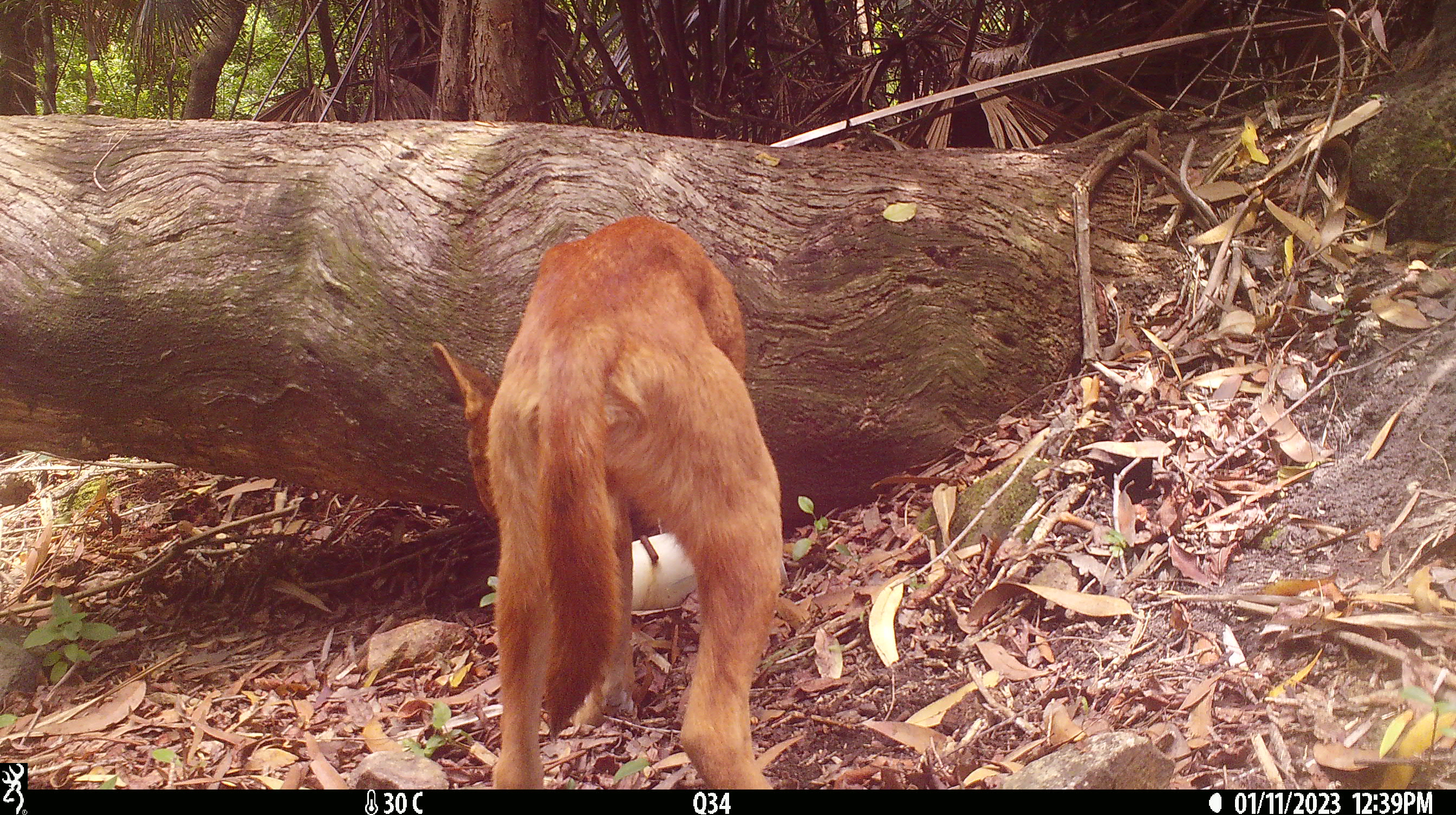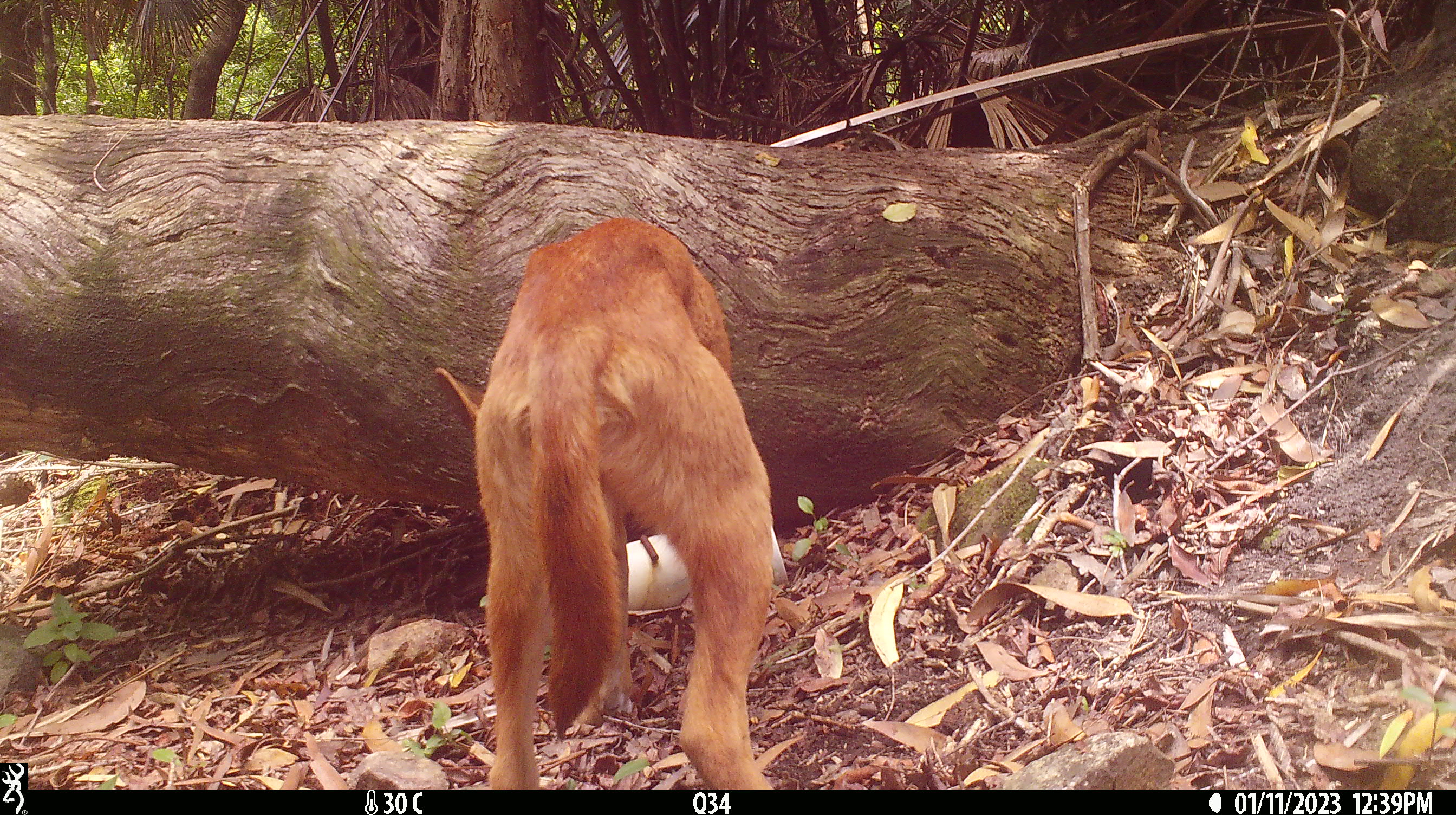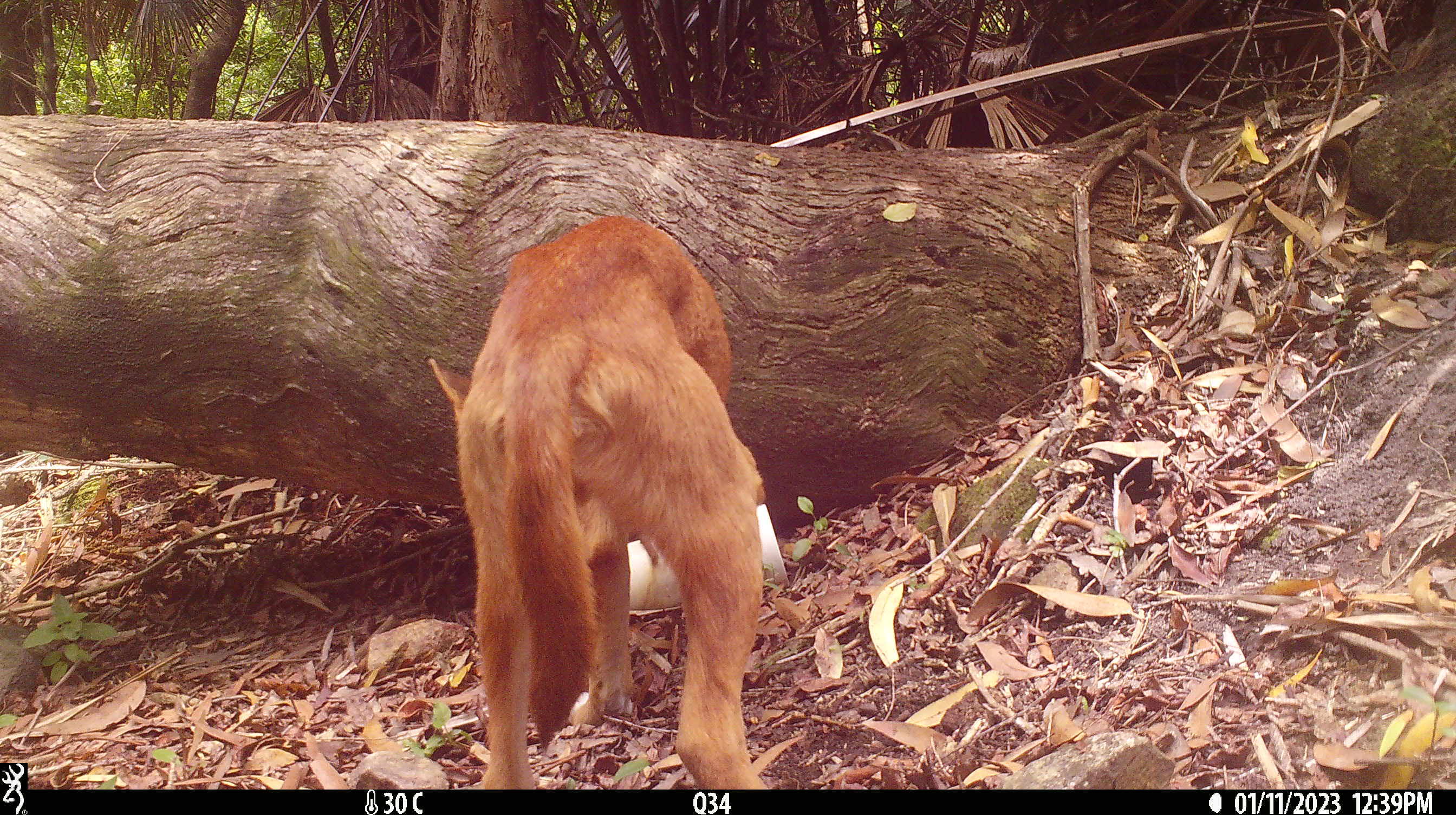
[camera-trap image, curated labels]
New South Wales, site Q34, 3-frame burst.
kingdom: Animalia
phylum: Chordata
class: Mammalia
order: Carnivora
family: Canidae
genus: Canis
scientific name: Canis familiaris dingo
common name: dingo